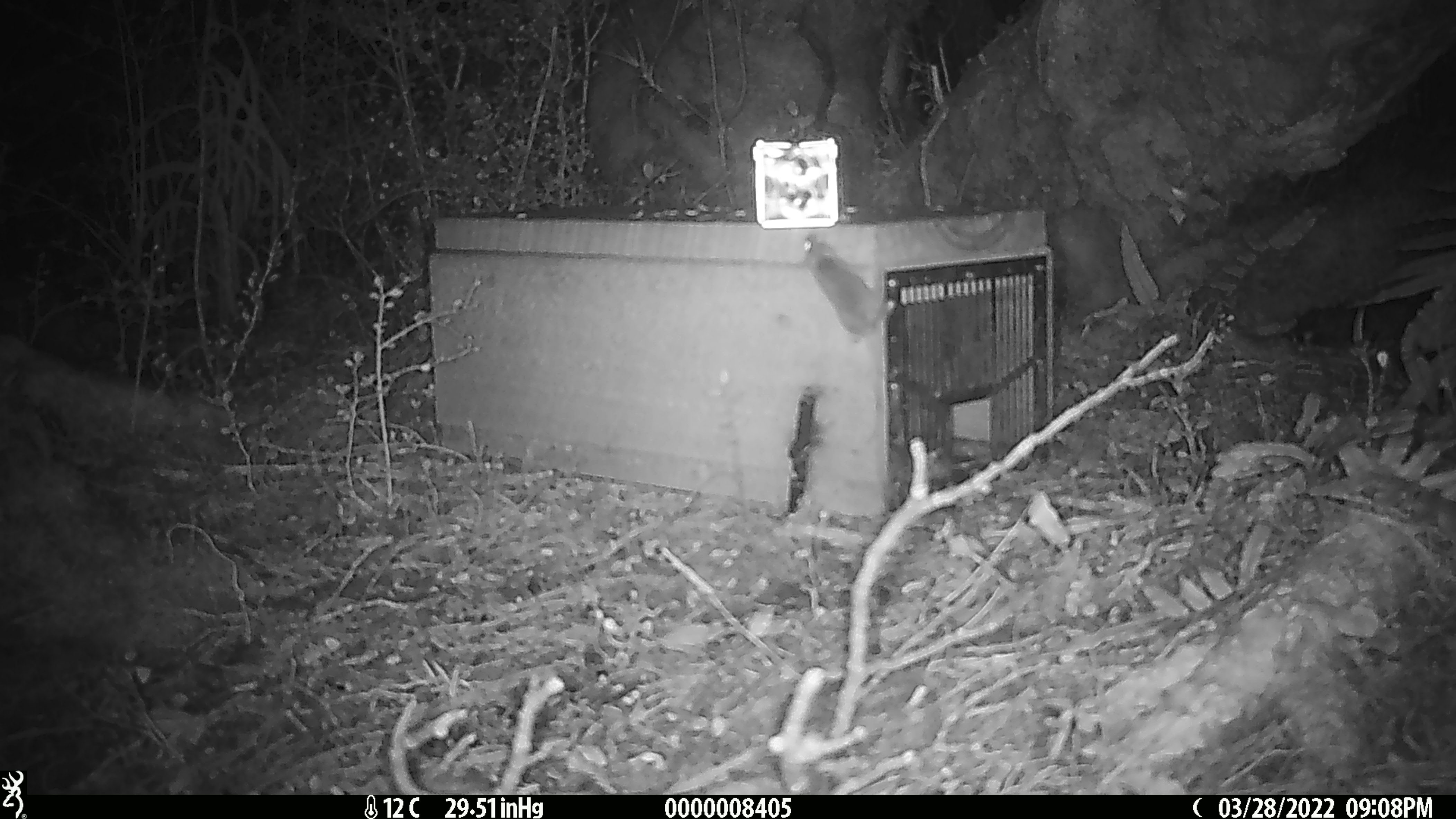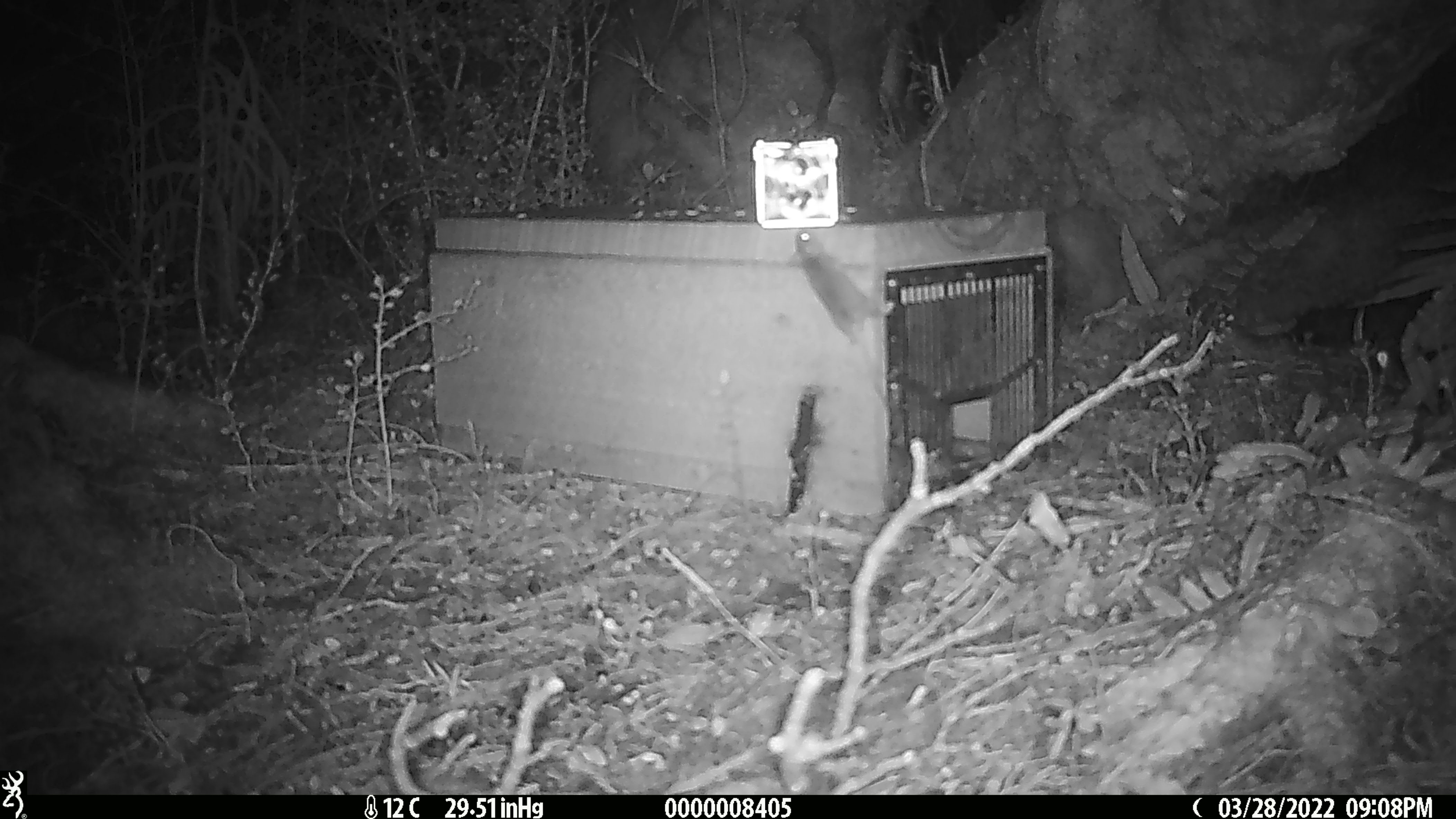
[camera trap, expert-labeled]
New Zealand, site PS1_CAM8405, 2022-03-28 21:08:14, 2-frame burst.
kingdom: Animalia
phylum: Chordata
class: Mammalia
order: Rodentia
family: Muridae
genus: Mus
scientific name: Mus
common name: mouse